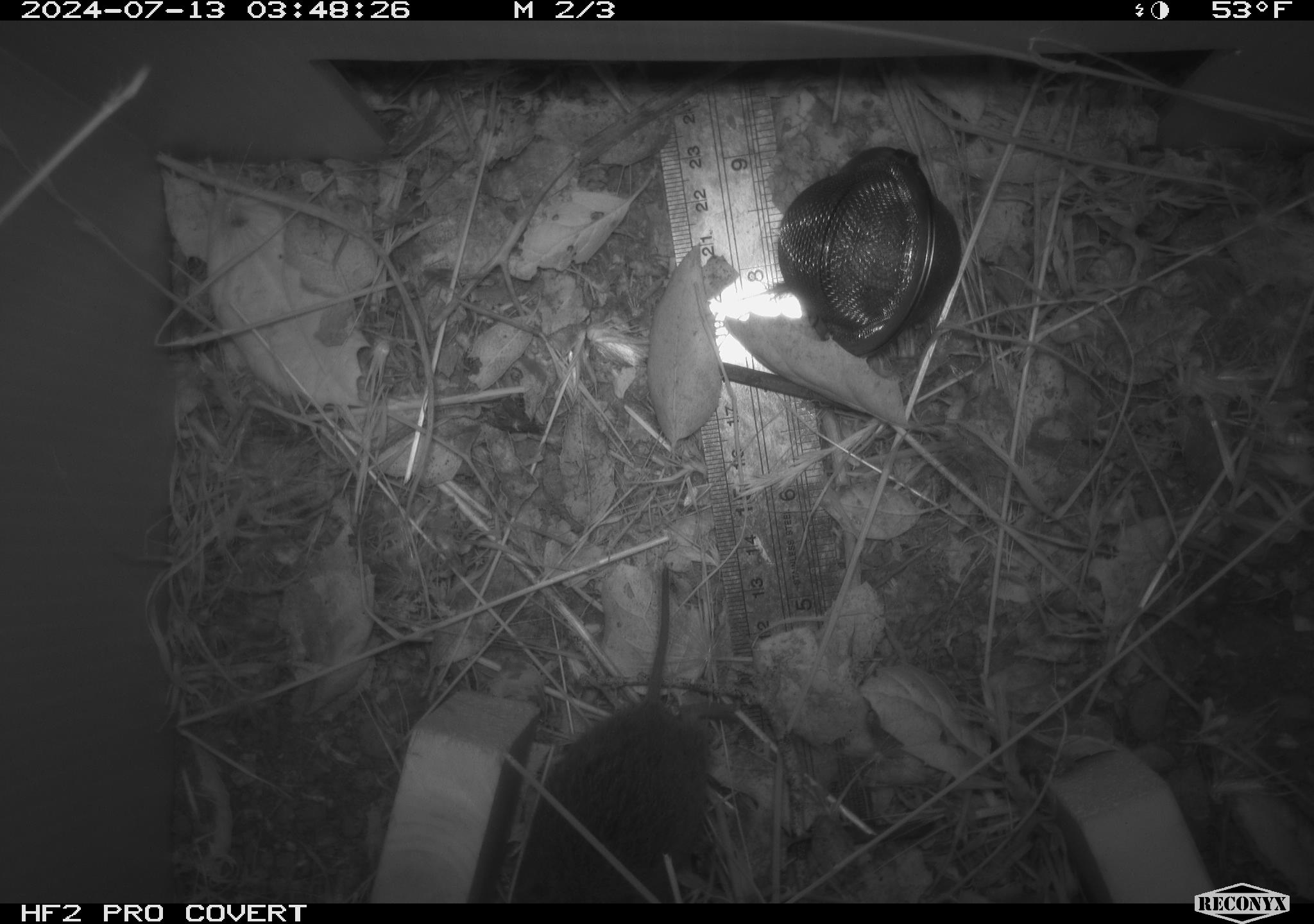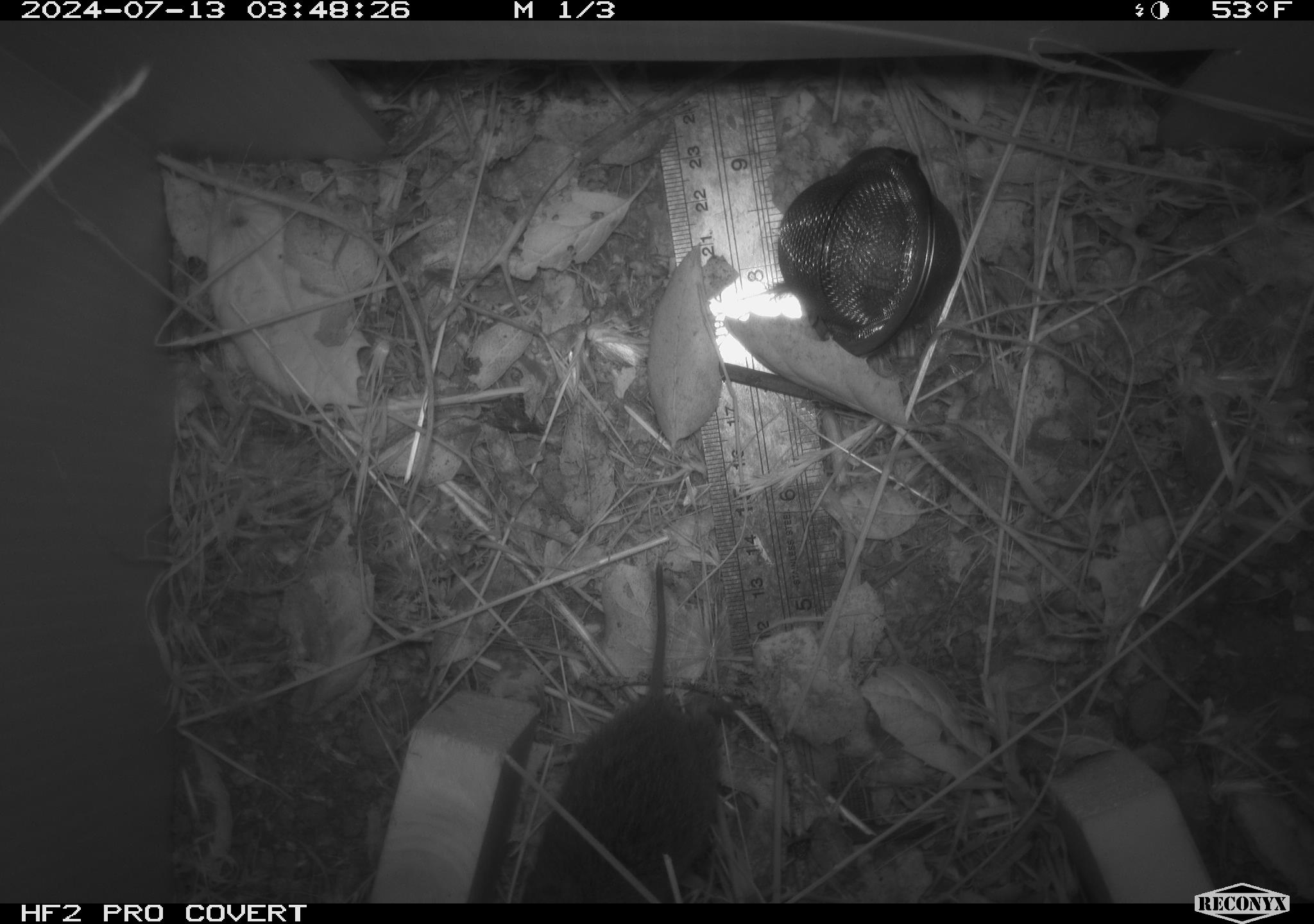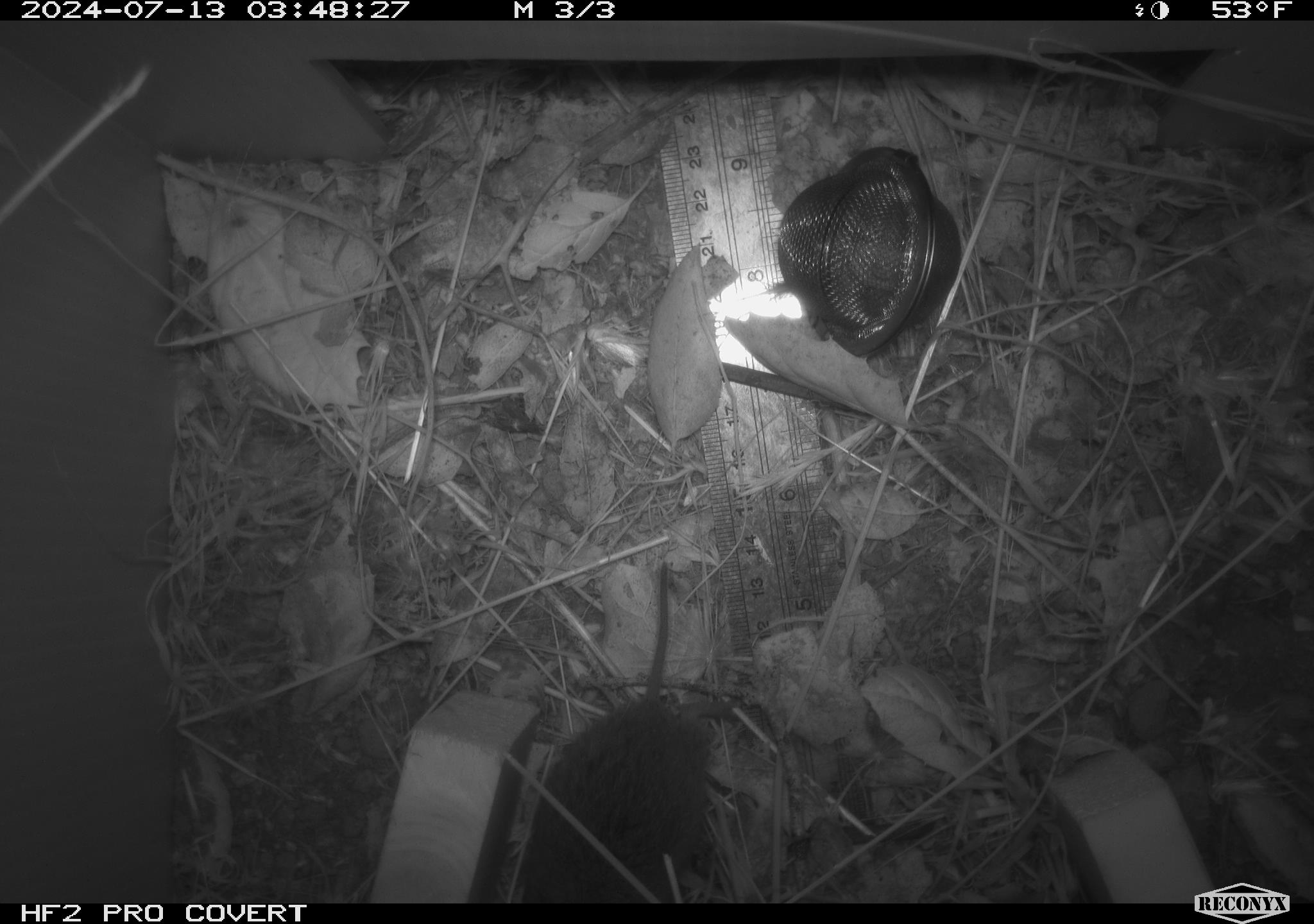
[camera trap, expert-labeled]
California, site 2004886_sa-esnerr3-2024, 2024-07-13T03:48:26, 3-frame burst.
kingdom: Animalia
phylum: Chordata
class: Mammalia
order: Rodentia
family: Cricetidae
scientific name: Cricetidae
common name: hamsters, voles, lemmings, and allies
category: cricetidae family